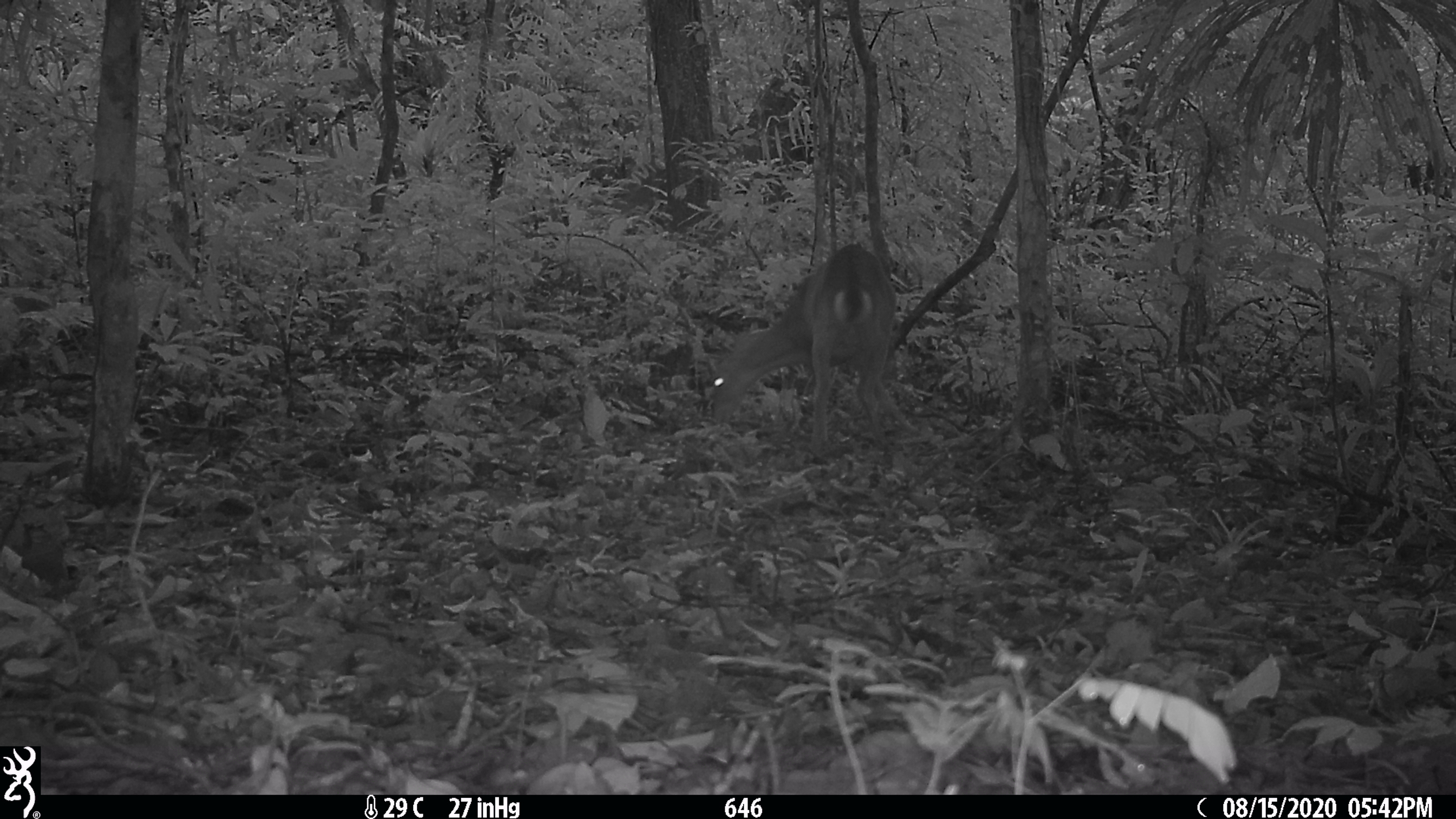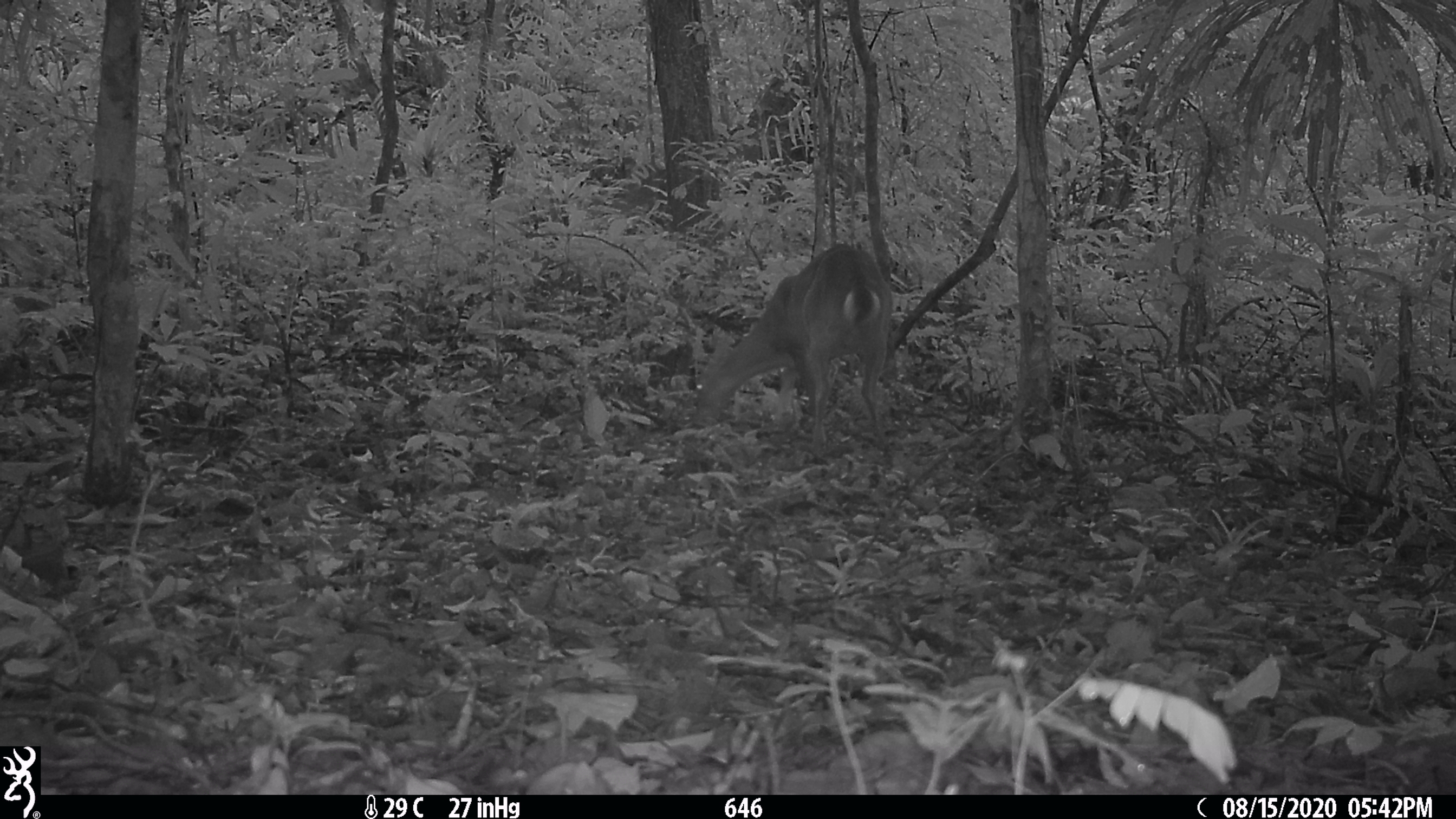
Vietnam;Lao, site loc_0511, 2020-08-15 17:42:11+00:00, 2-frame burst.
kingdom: Animalia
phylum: Chordata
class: Mammalia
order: Artiodactyla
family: Cervidae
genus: Muntiacus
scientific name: Muntiacus vuquangensis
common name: large-antlered muntjac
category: large antlered muntjac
Large antlered muntjac (large-antlered muntjac) (Muntiacus vuquangensis). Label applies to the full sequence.